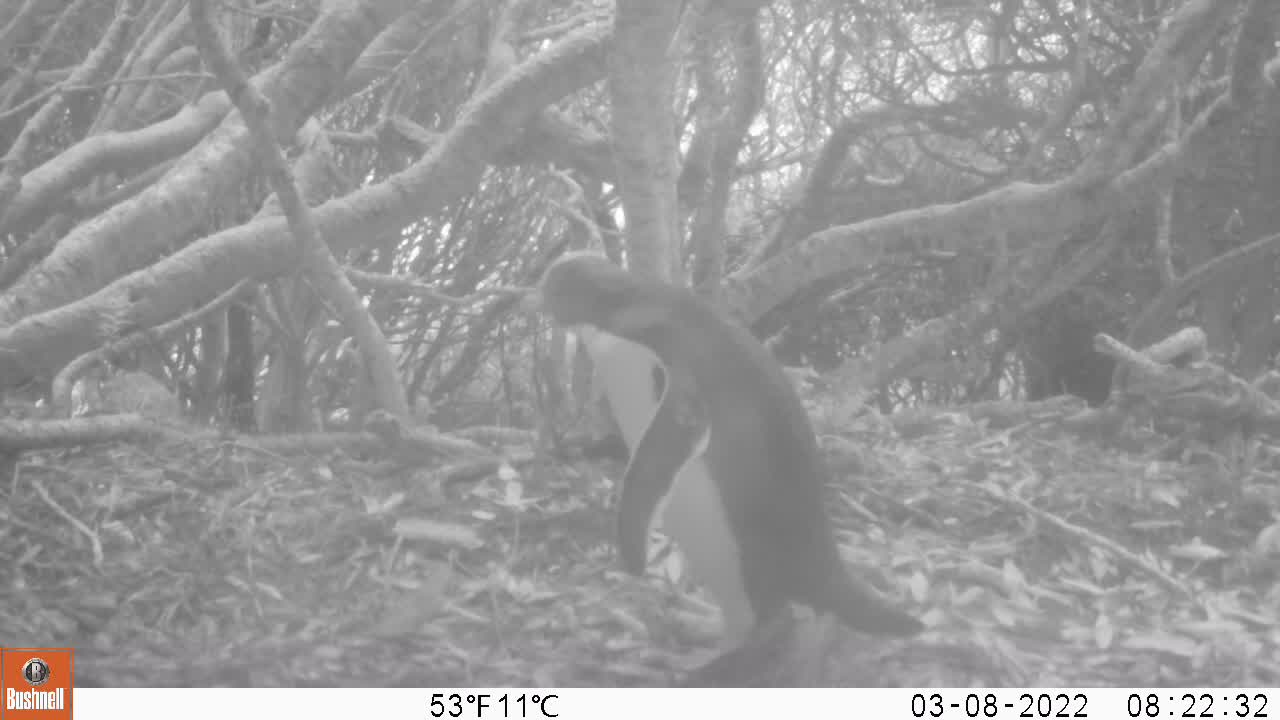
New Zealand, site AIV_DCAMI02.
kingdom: Animalia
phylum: Chordata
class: Aves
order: Sphenisciformes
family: Spheniscidae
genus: Megadyptes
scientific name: Megadyptes antipodes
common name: yellow-eyed penguin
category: yellow eyed penguin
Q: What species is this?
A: Yellow eyed penguin (yellow-eyed penguin) (Megadyptes antipodes).